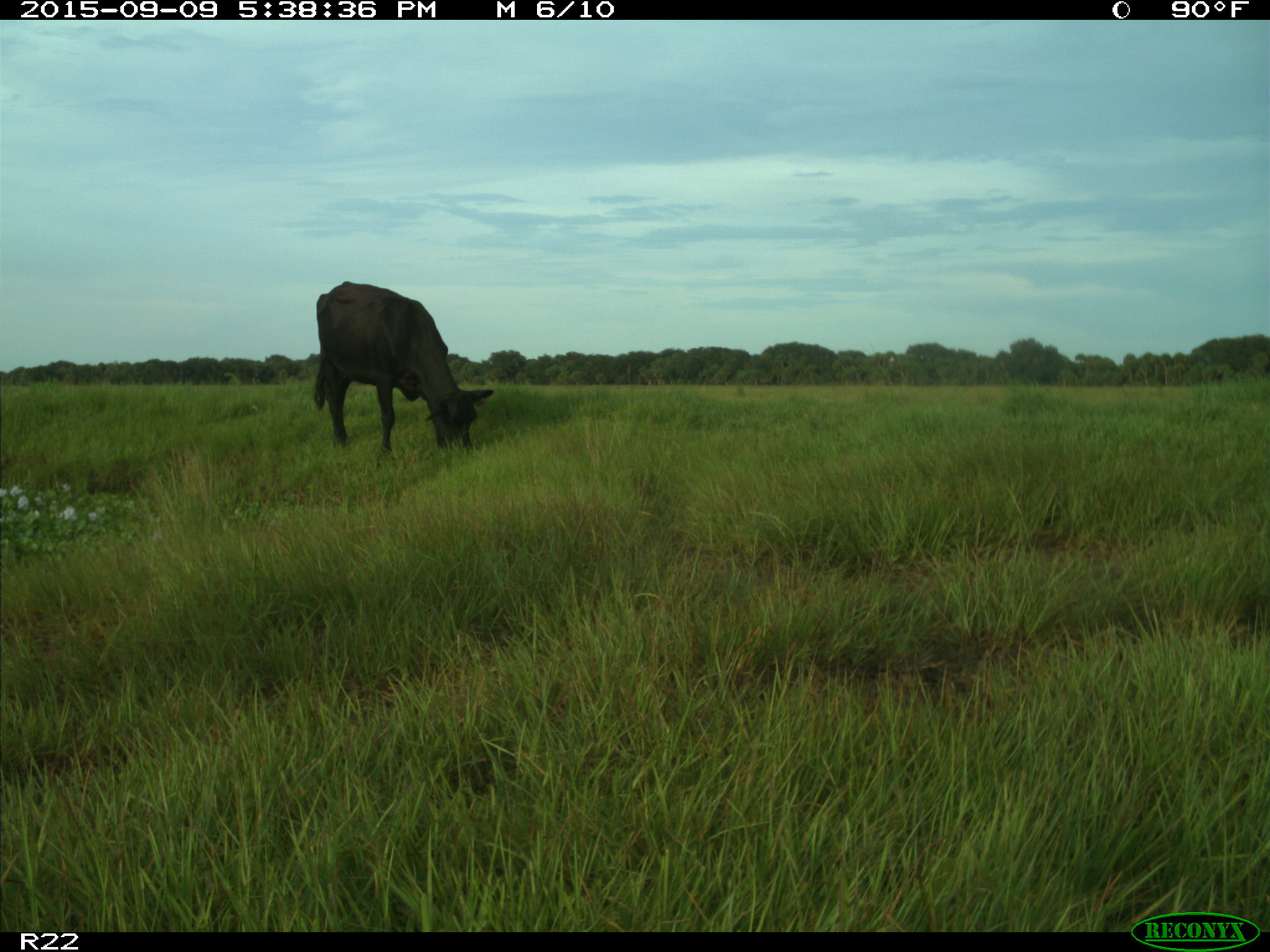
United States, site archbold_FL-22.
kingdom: Animalia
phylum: Chordata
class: Mammalia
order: Artiodactyla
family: Bovidae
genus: Bos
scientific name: Bos taurus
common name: domestic cow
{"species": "Bos taurus (domestic cow)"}